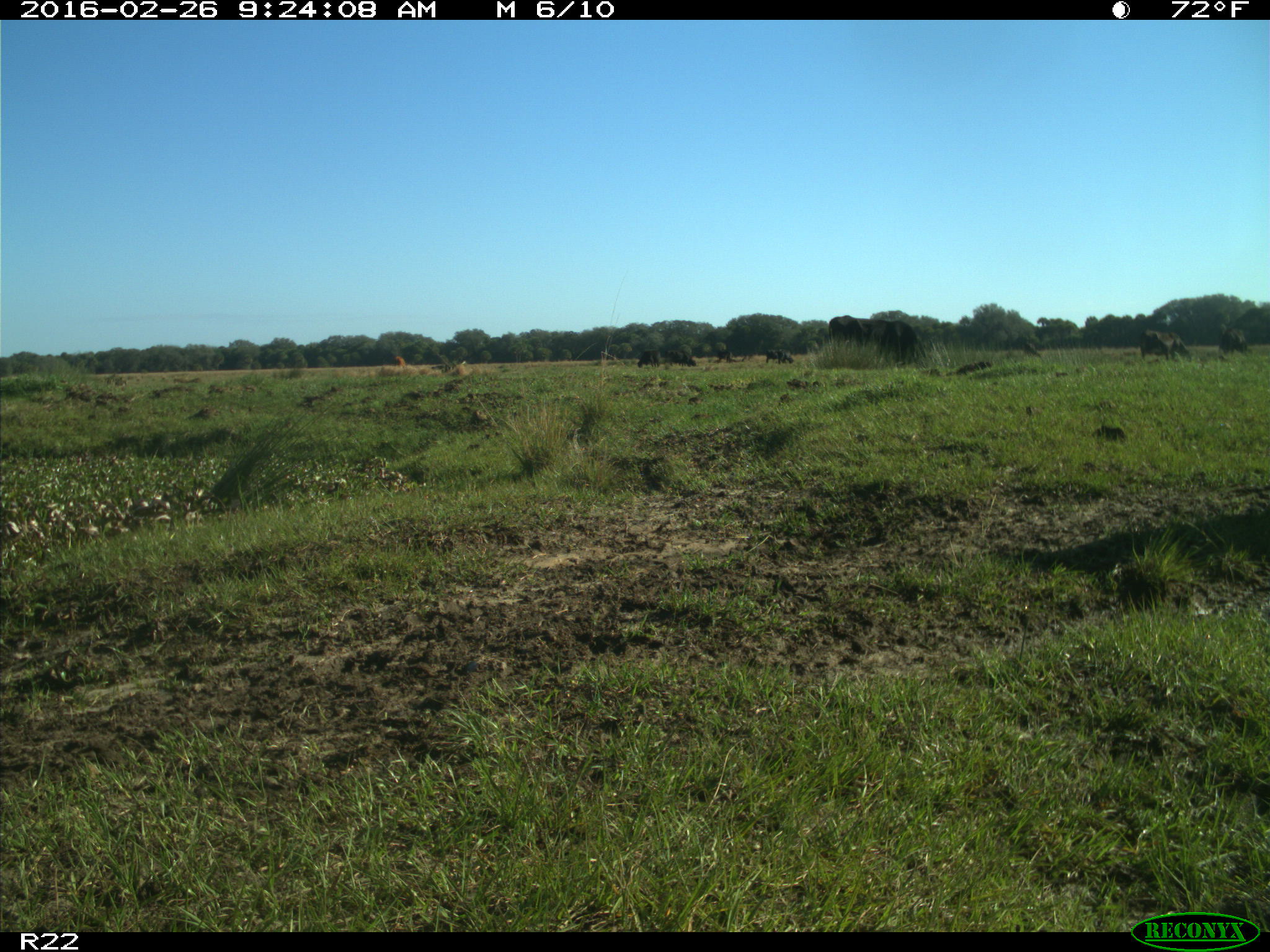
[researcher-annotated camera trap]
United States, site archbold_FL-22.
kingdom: Animalia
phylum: Chordata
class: Mammalia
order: Artiodactyla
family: Bovidae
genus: Bos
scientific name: Bos taurus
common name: domestic cow